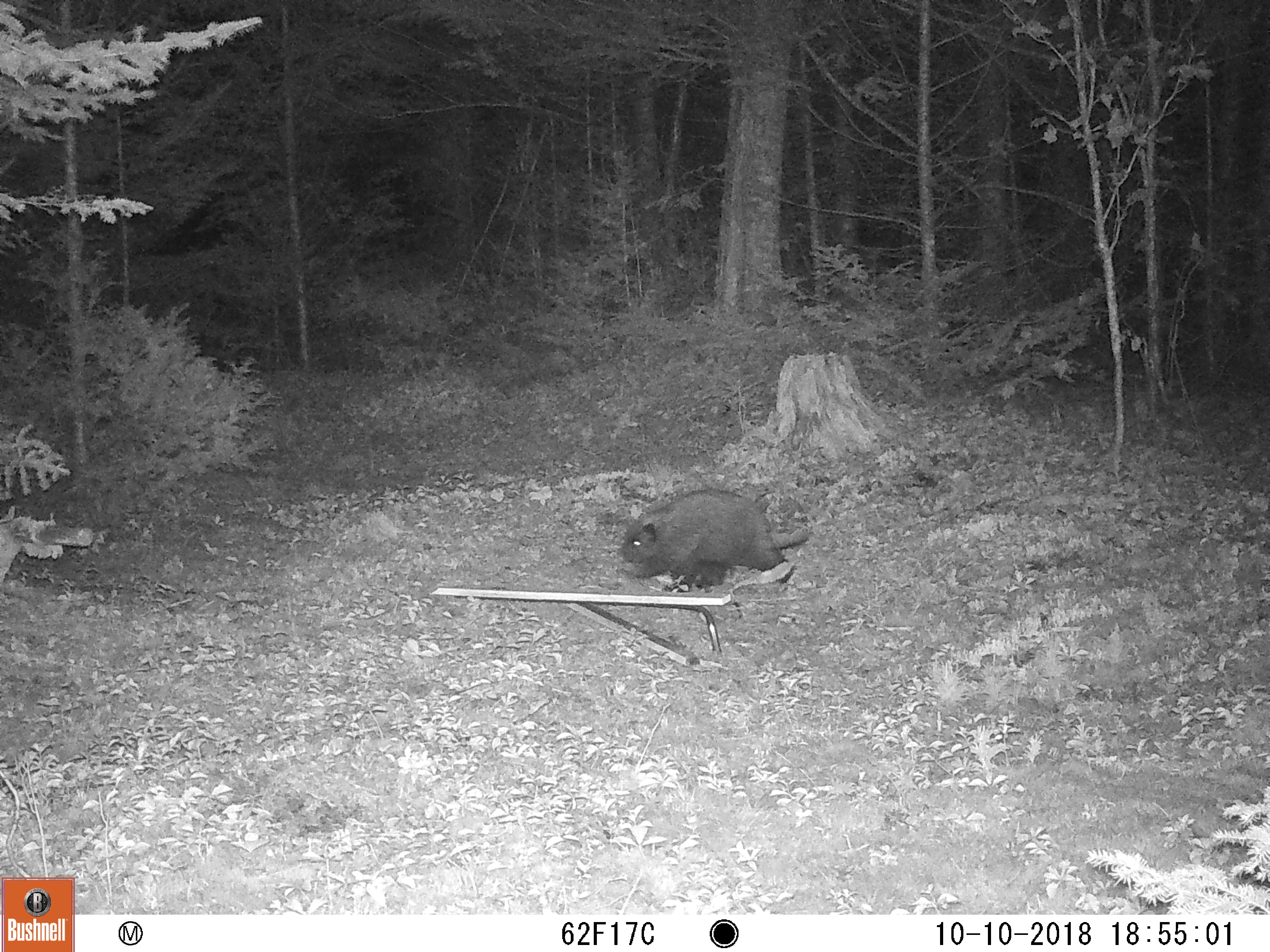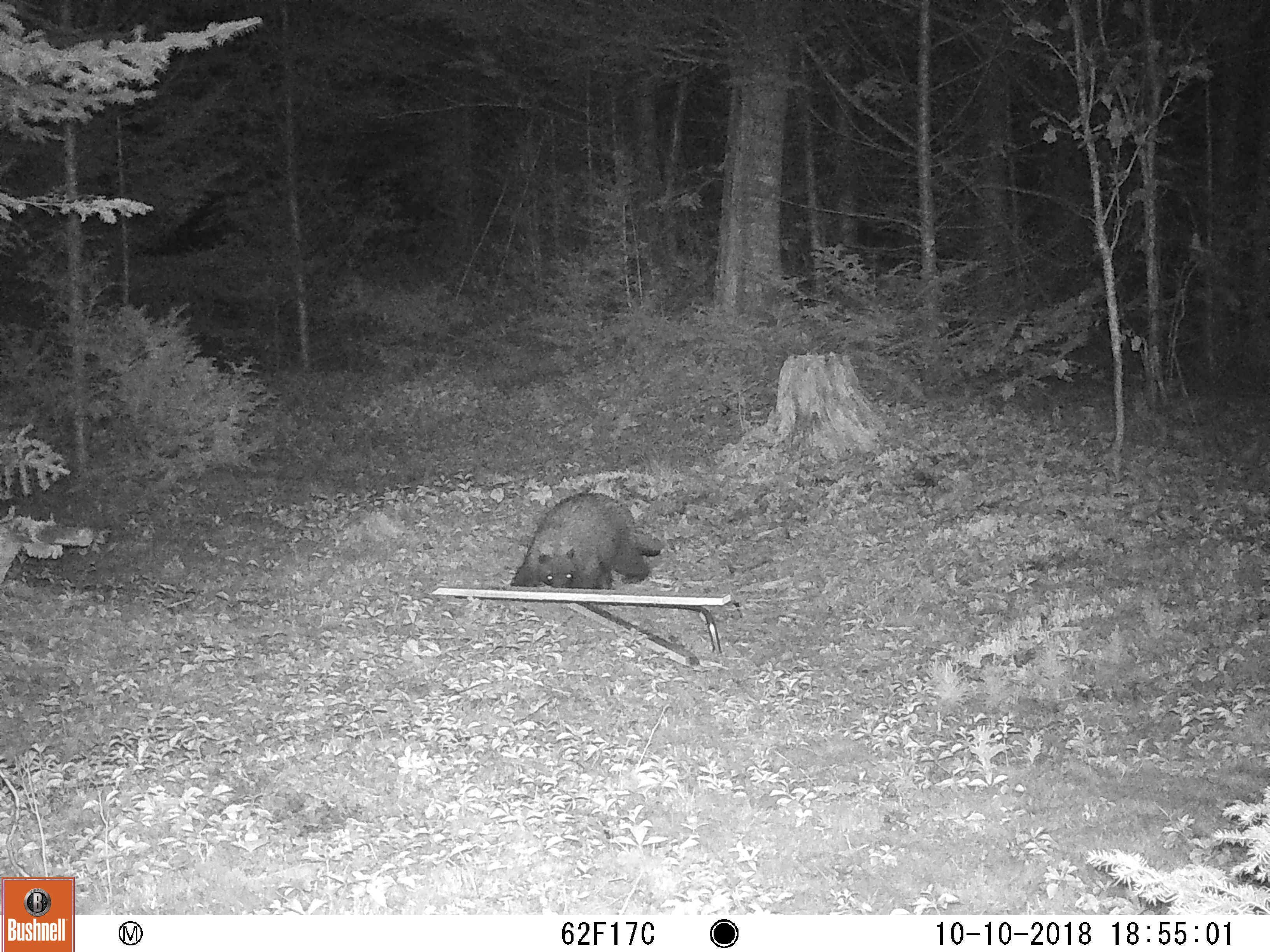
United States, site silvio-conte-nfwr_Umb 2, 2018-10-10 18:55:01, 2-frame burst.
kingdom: Animalia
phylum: Chordata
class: Mammalia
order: Rodentia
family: Erethizontidae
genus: Erethizon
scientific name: Erethizon dorsatum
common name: porcupine